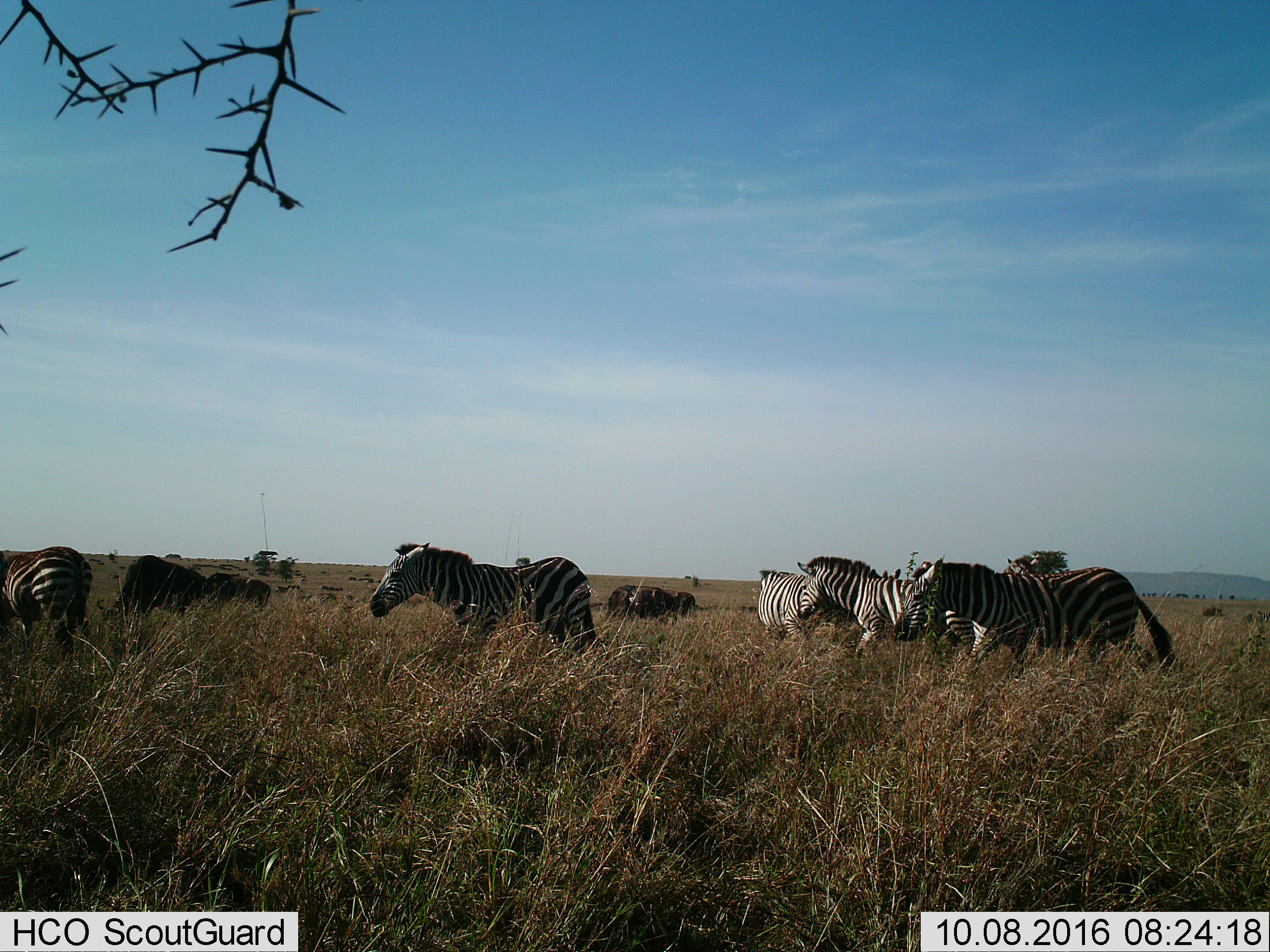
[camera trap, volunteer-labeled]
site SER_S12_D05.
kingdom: Animalia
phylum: Chordata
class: Mammalia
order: Perissodactyla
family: Equidae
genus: Equus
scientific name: Equus quagga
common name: plains zebra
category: zebraplains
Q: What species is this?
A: Zebraplains (plains zebra) (Equus quagga).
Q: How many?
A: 6.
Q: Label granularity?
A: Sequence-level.